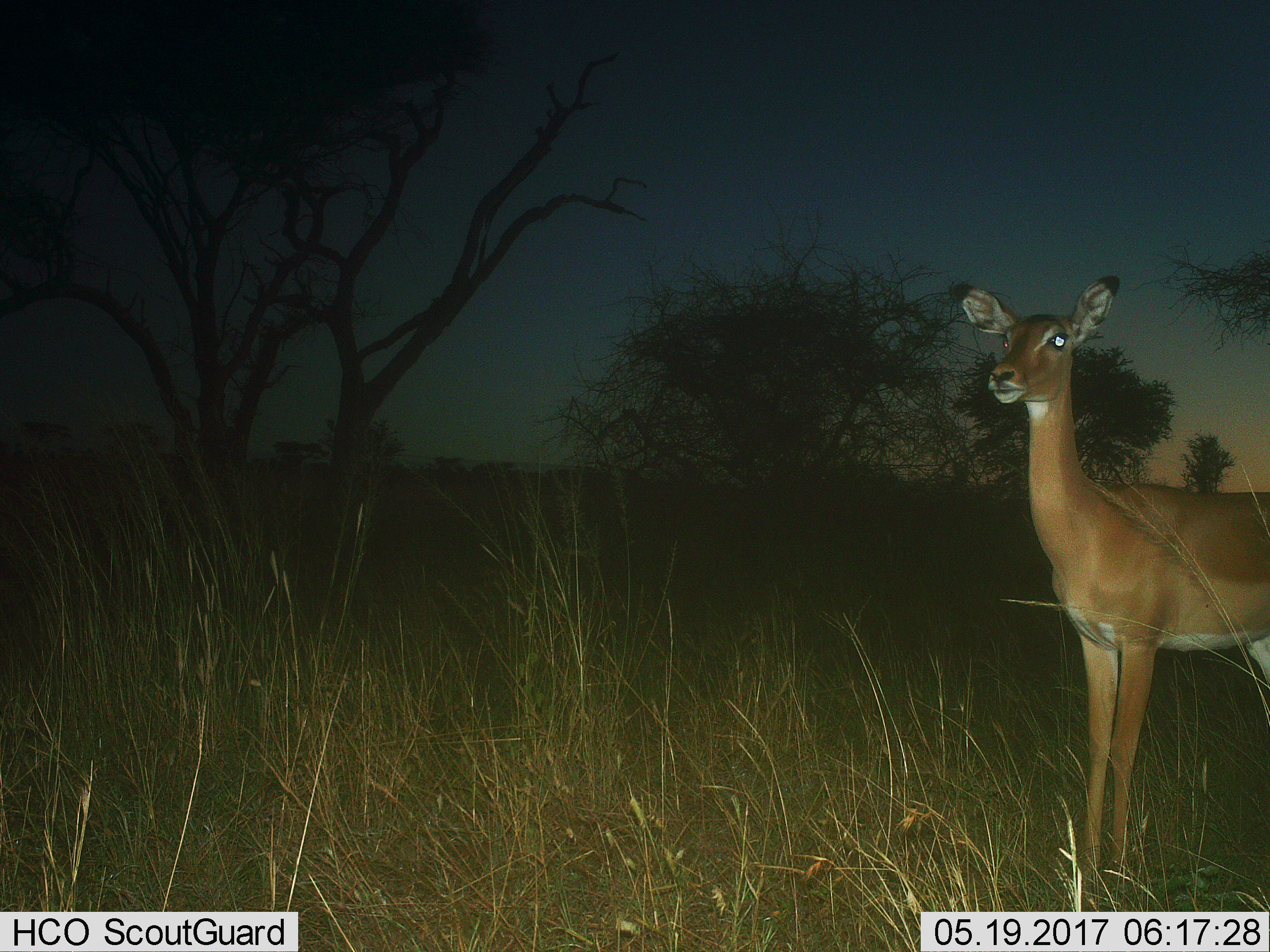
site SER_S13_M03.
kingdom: Animalia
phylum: Chordata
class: Mammalia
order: Artiodactyla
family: Bovidae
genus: Aepyceros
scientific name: Aepyceros melampus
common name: impala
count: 1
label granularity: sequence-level